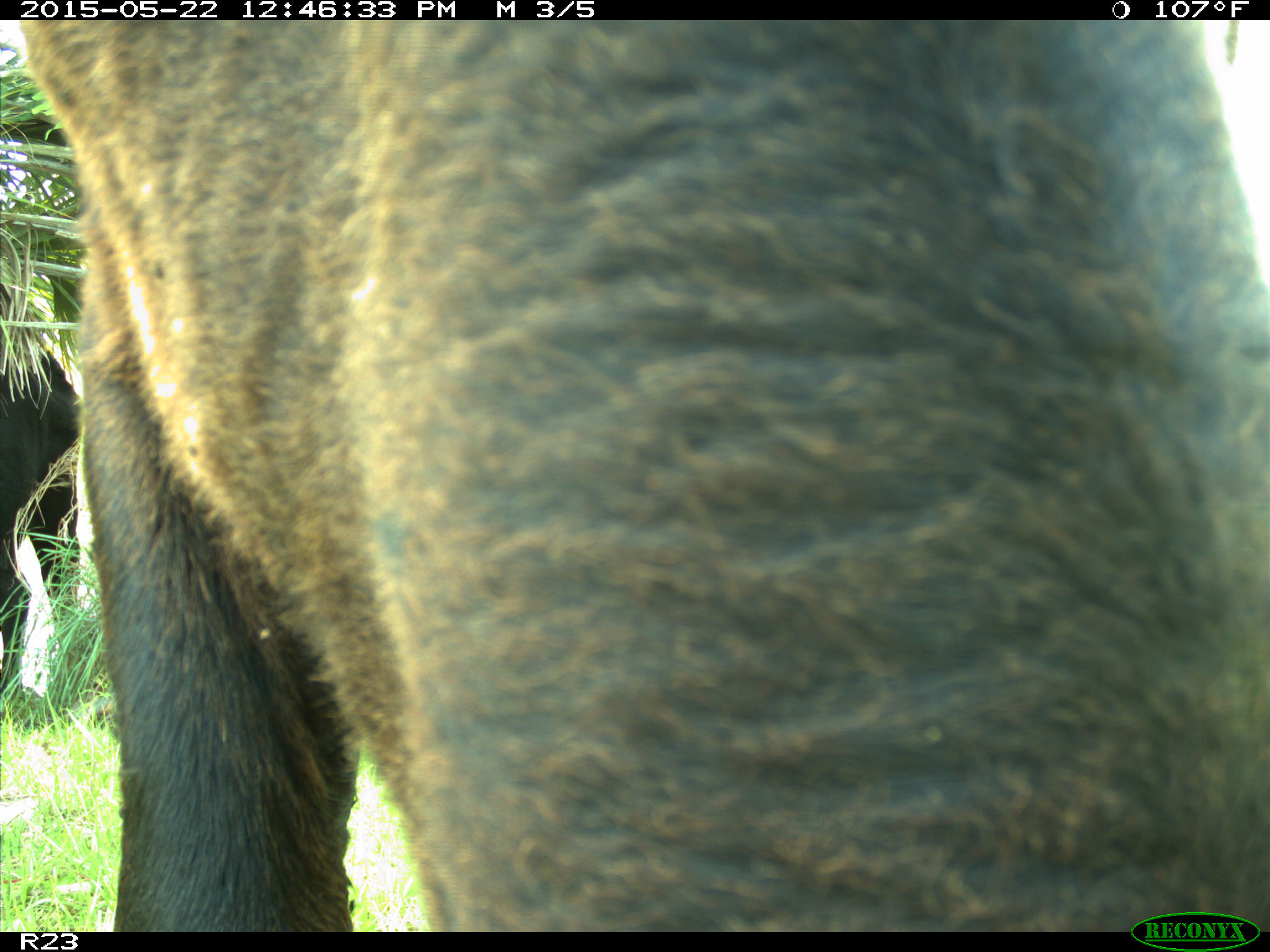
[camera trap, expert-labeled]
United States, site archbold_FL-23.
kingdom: Animalia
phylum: Chordata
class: Mammalia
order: Artiodactyla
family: Bovidae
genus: Bos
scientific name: Bos taurus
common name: domestic cow